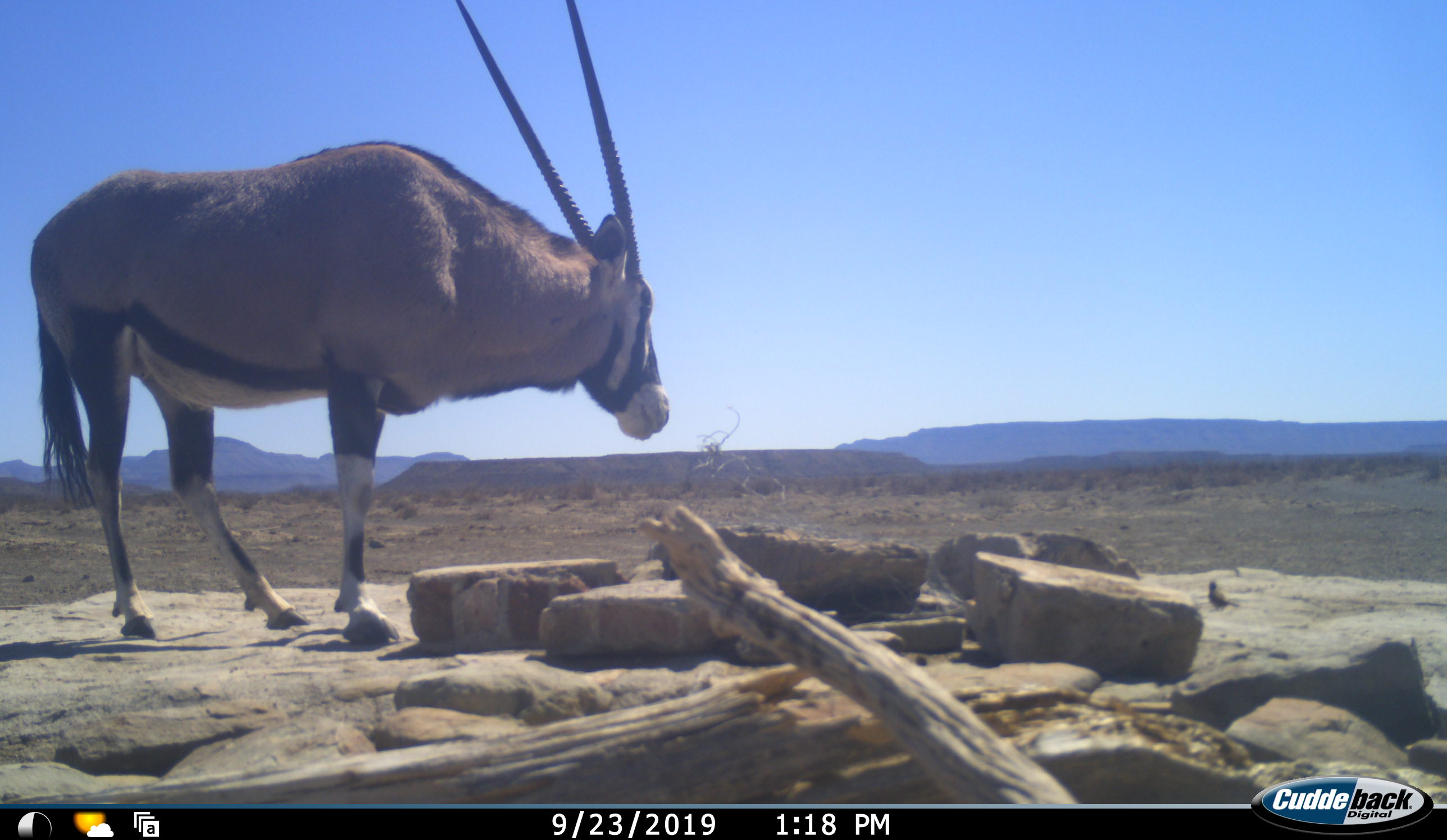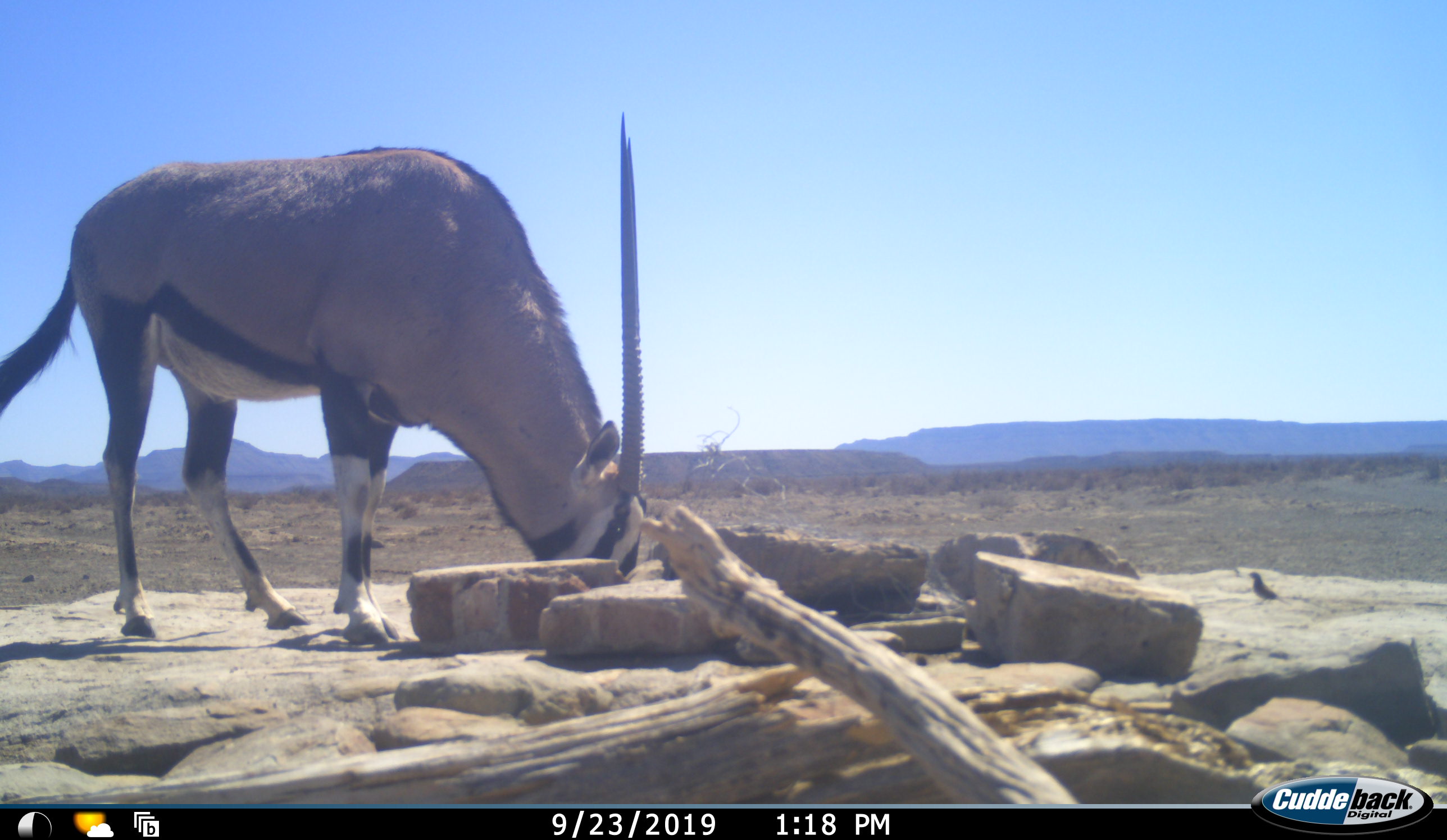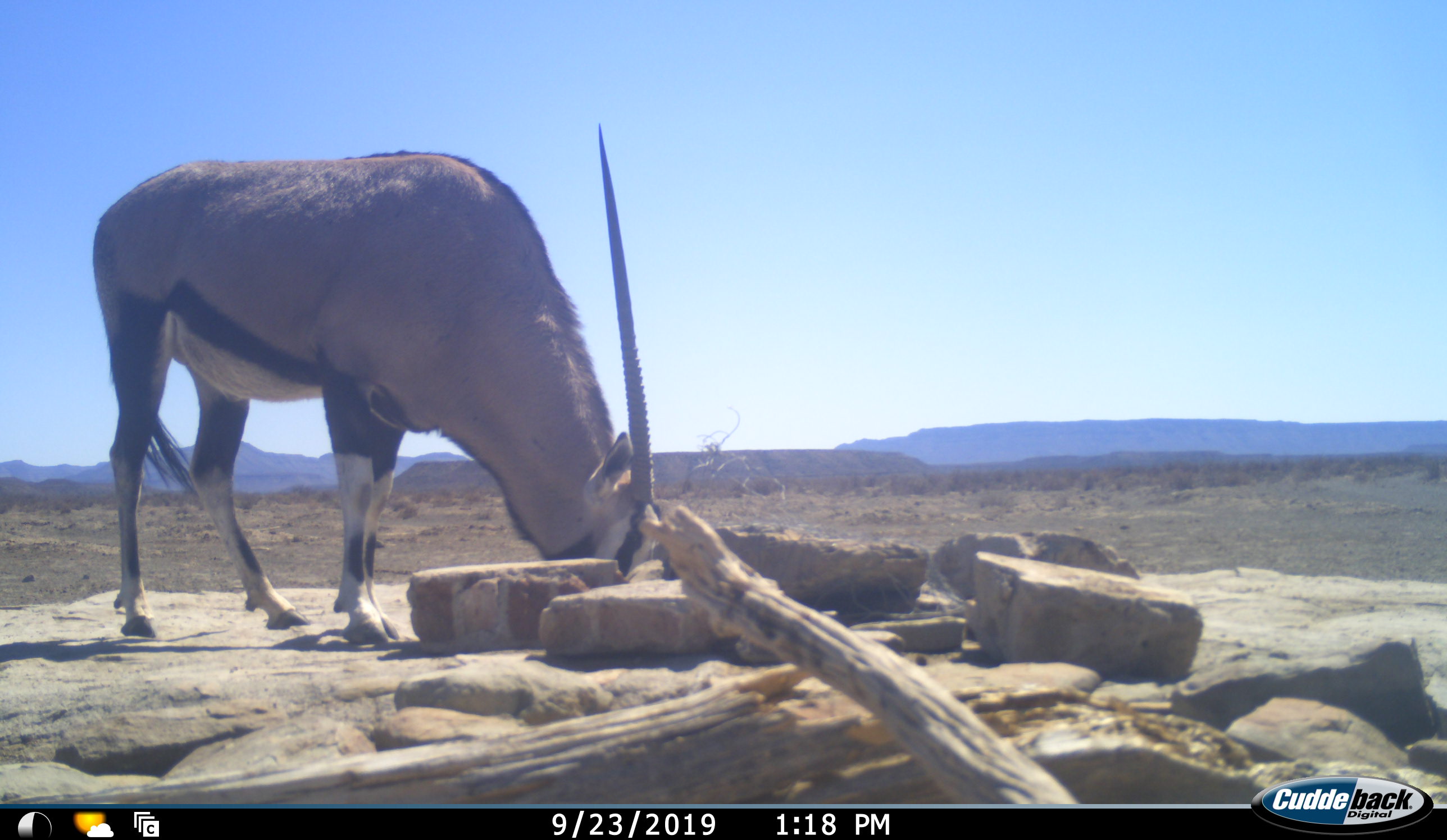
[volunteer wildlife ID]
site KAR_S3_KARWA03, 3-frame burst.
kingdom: Animalia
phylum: Chordata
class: Mammalia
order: Artiodactyla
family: Bovidae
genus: Oryx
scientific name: Oryx gazella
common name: gemsbok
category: oryx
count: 1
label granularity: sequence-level